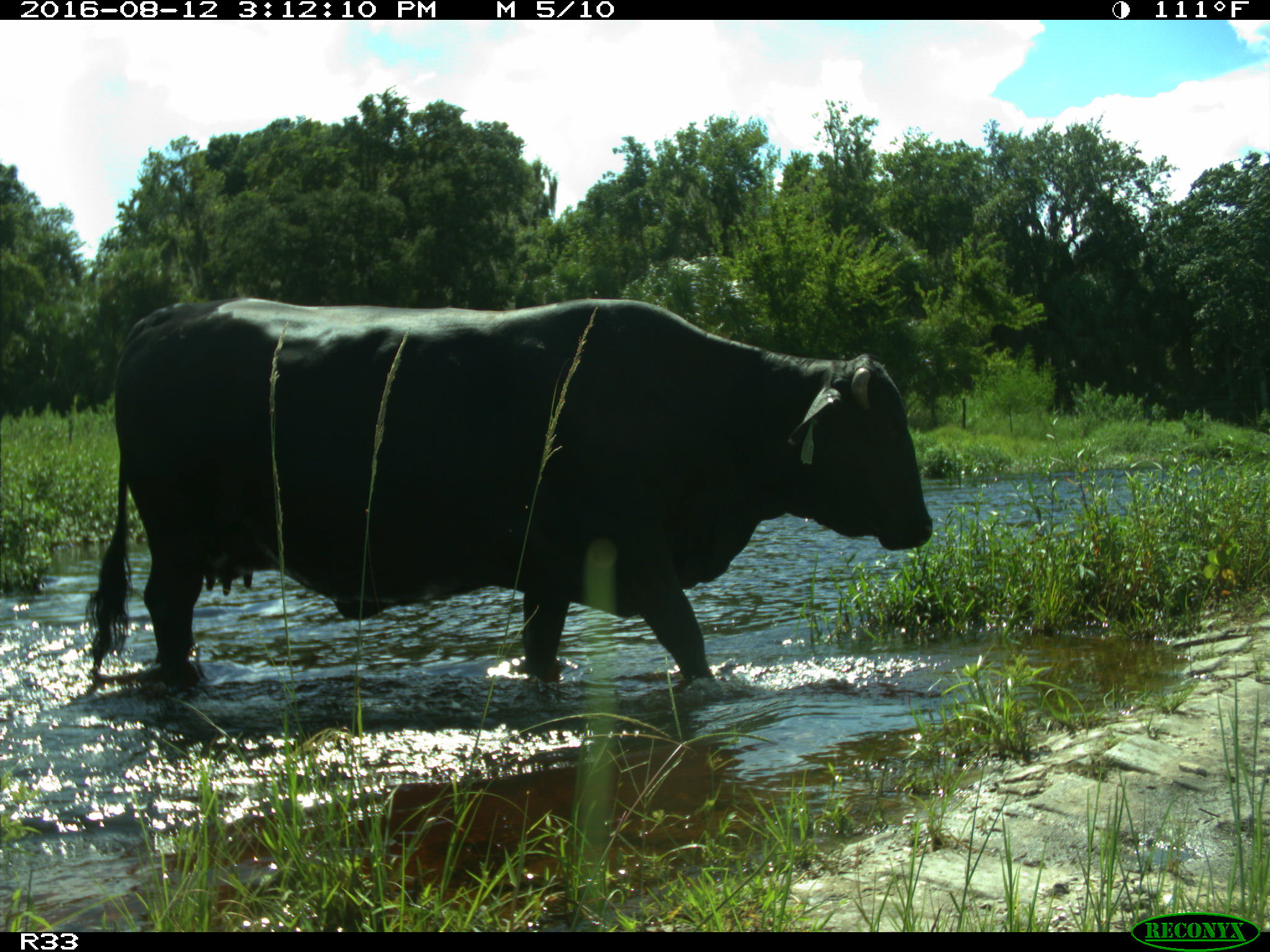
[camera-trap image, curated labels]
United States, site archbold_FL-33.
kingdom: Animalia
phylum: Chordata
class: Mammalia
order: Artiodactyla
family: Bovidae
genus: Bos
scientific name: Bos taurus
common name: domestic cow